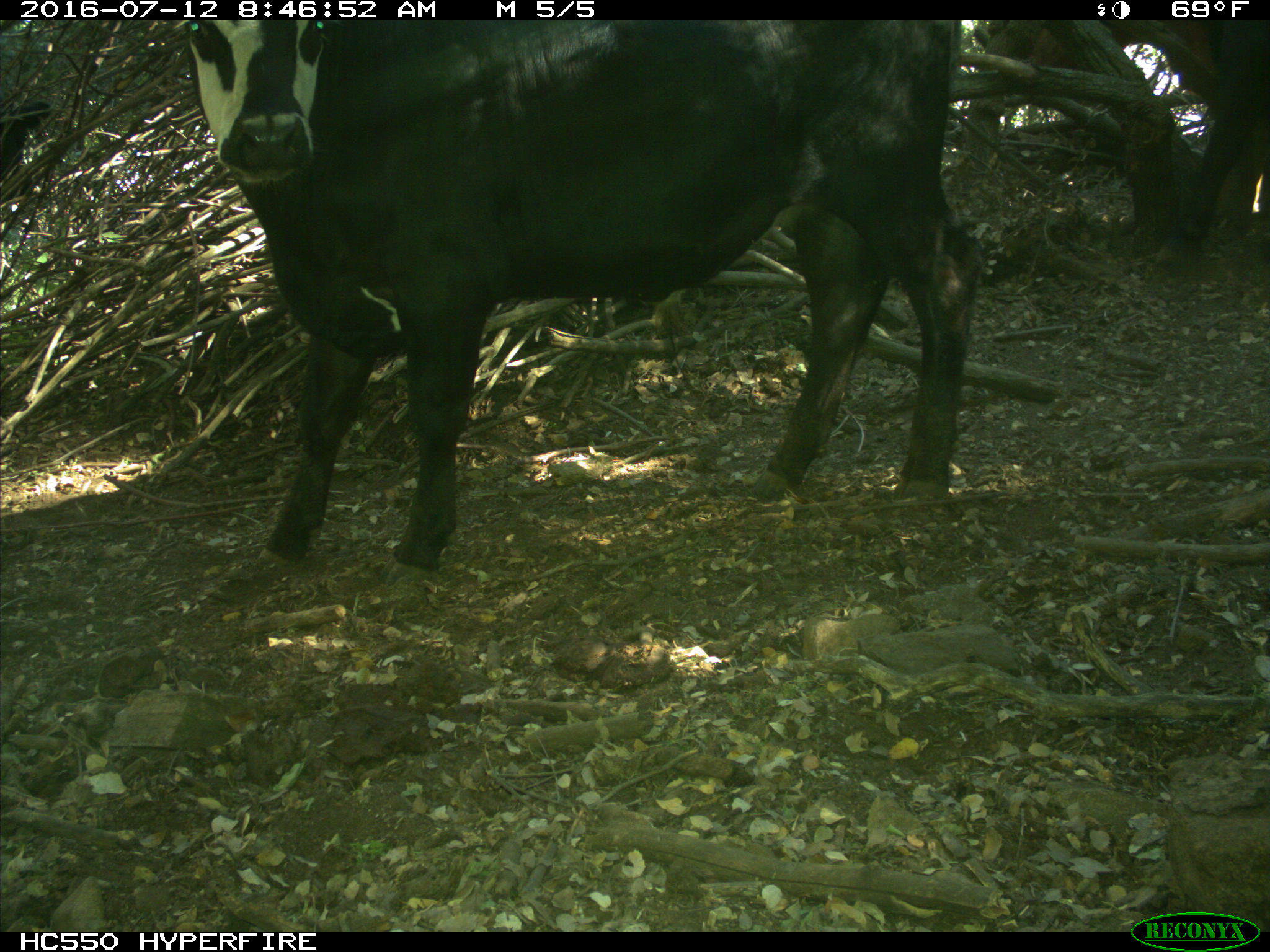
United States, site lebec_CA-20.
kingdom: Animalia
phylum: Chordata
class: Mammalia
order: Artiodactyla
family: Bovidae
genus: Bos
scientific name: Bos taurus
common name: domestic cow